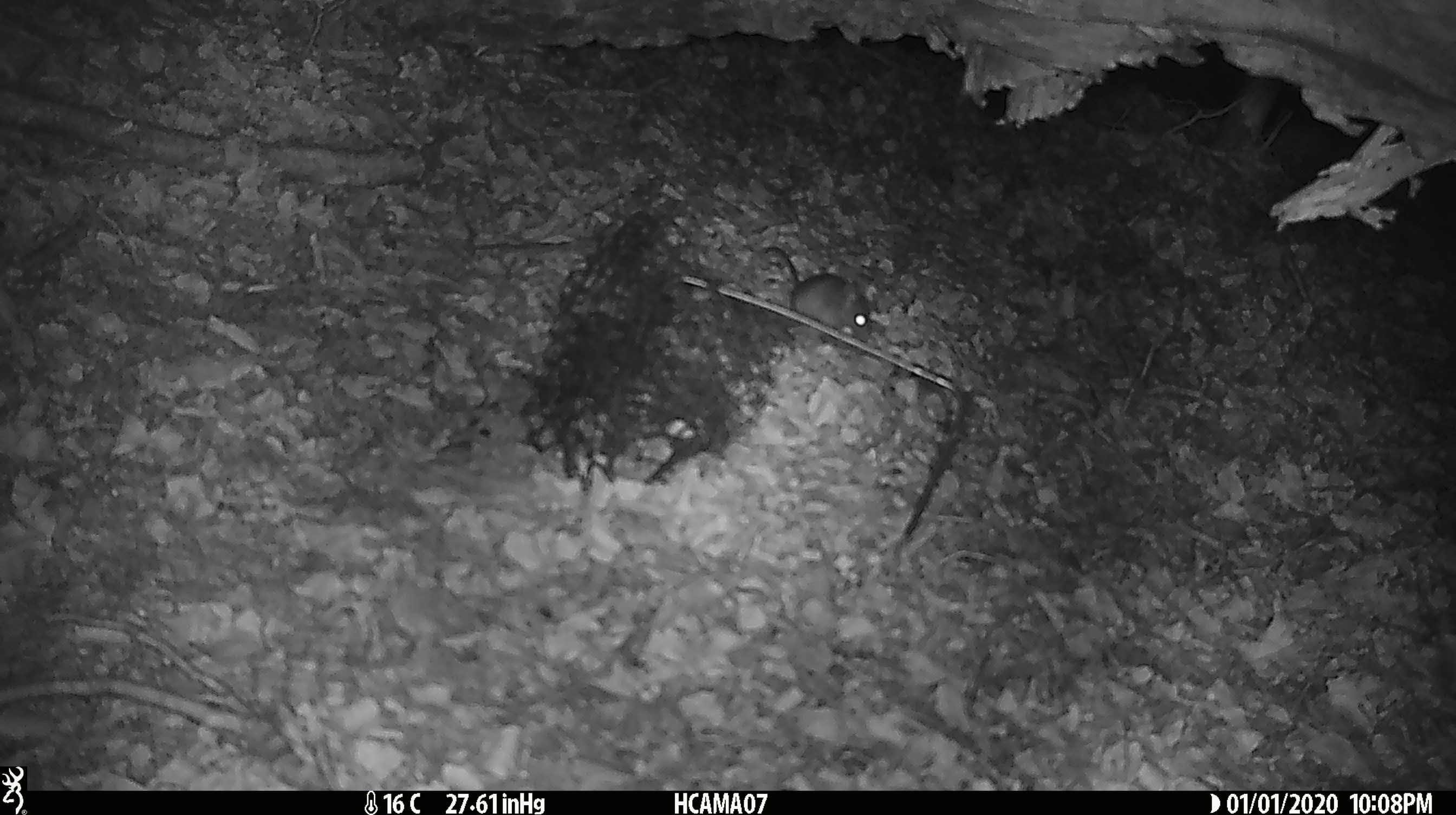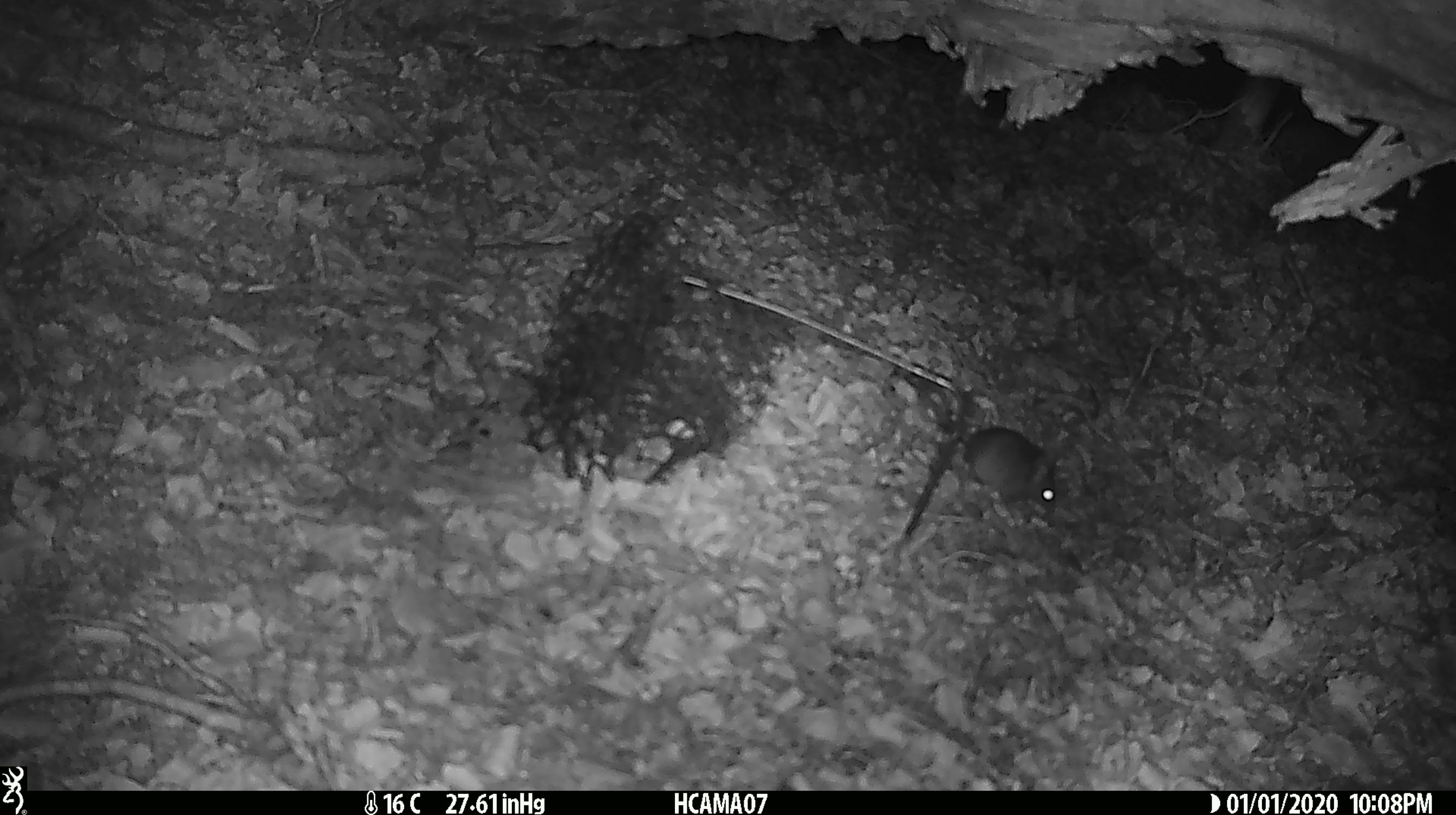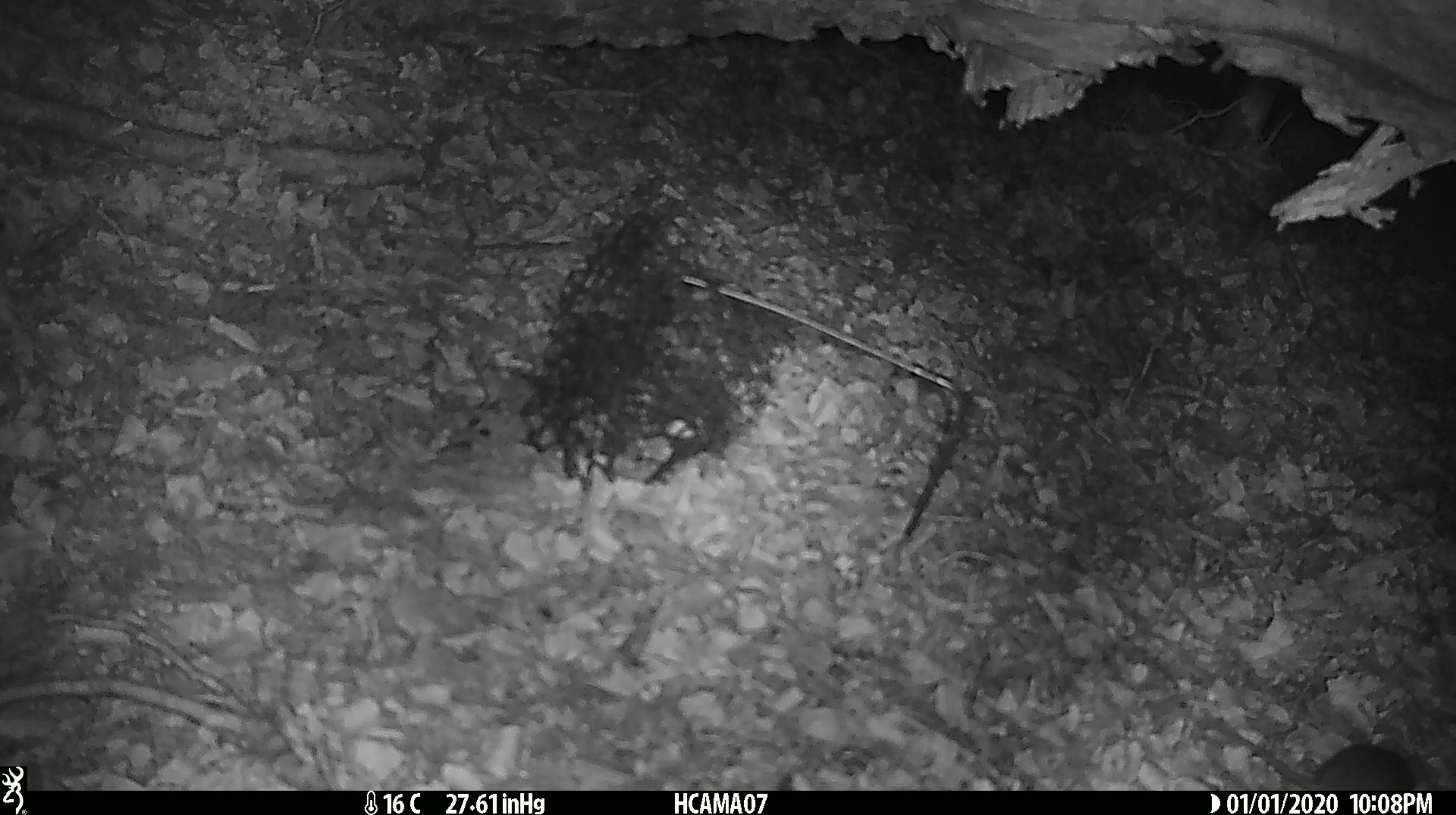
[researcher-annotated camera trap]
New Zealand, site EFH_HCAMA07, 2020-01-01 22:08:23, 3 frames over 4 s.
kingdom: Animalia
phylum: Chordata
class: Mammalia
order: Rodentia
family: Muridae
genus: Mus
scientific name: Mus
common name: mouse